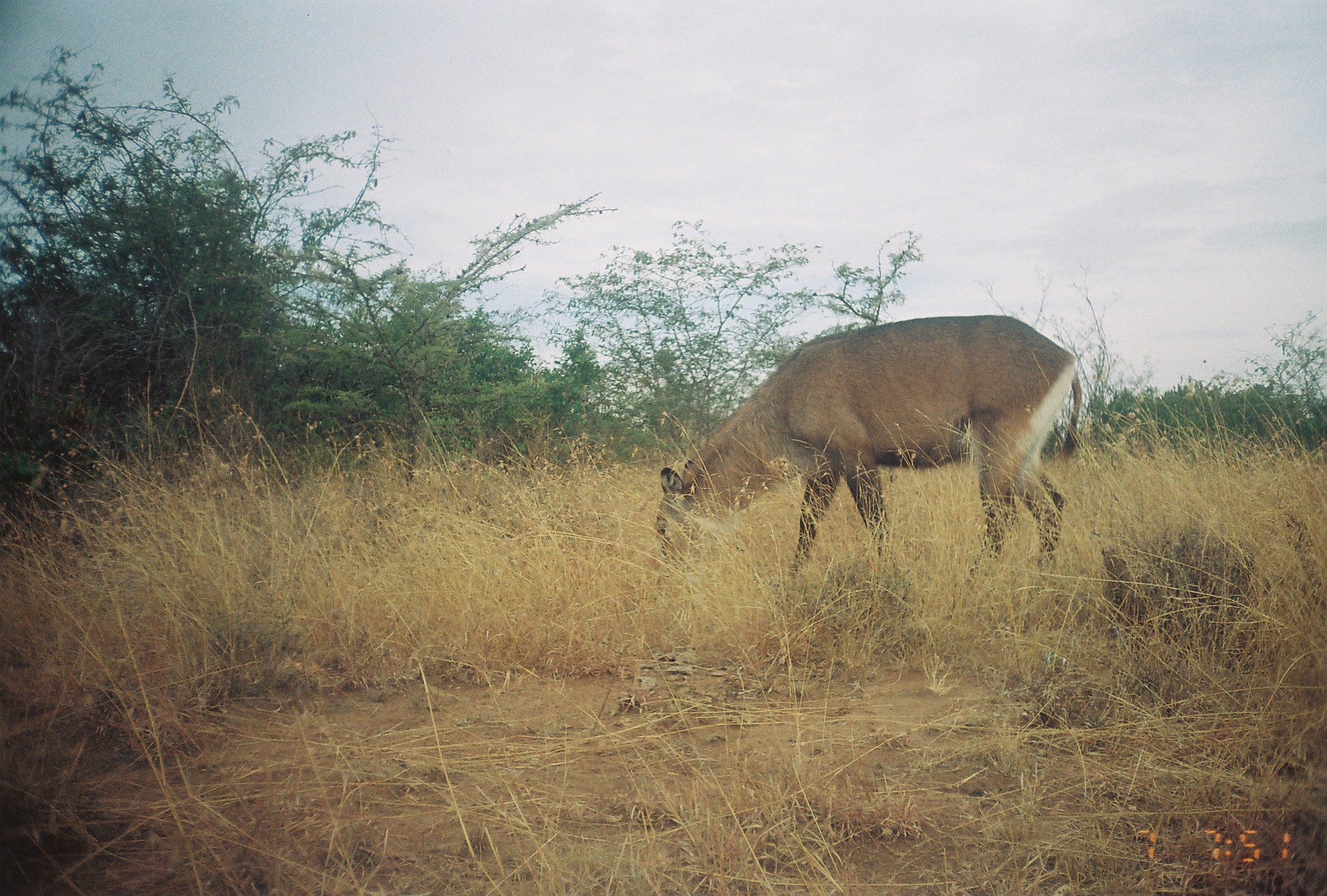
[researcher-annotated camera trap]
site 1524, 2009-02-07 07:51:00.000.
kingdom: Animalia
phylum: Chordata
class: Mammalia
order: Artiodactyla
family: Bovidae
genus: Kobus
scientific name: Kobus ellipsiprymnus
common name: waterbuck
Kobus ellipsiprymnus (waterbuck), count 1.